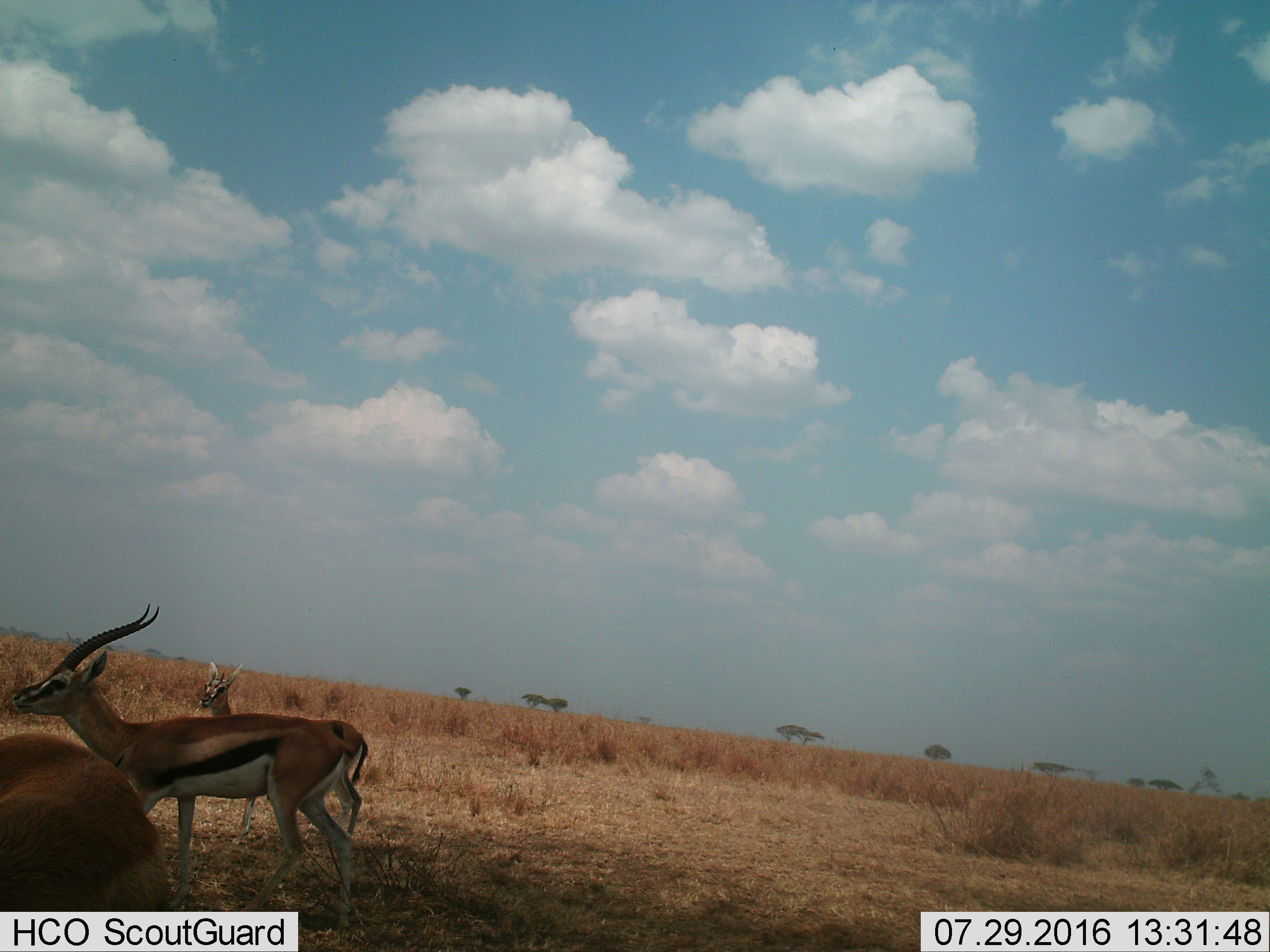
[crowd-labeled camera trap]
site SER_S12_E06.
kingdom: Animalia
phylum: Chordata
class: Mammalia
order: Artiodactyla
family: Bovidae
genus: Eudorcas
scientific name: Eudorcas thomsonii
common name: thomson's gazelle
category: gazellethomsons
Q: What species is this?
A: Gazellethomsons (thomson's gazelle) (Eudorcas thomsonii).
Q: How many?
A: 3.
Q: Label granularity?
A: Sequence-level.